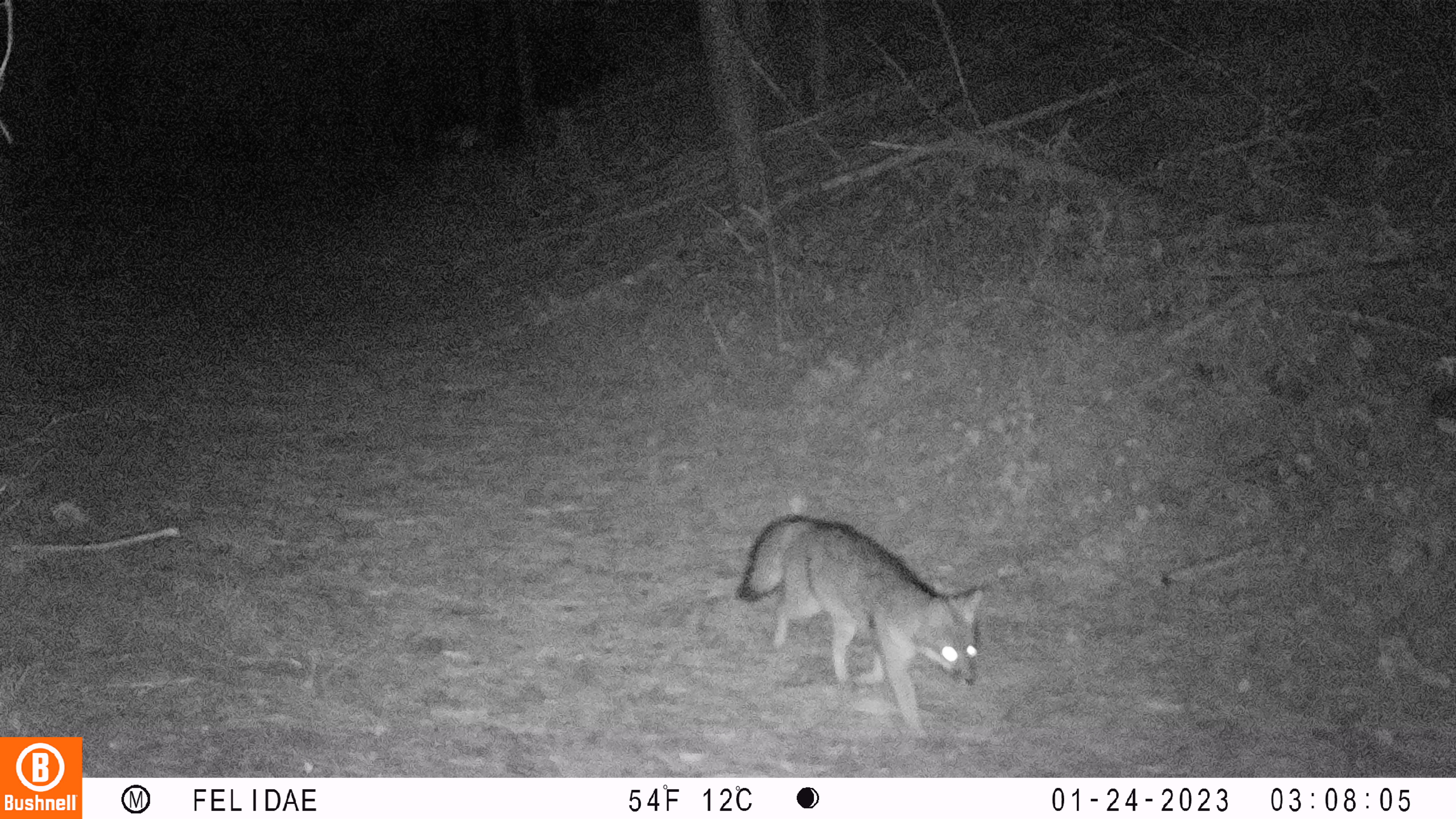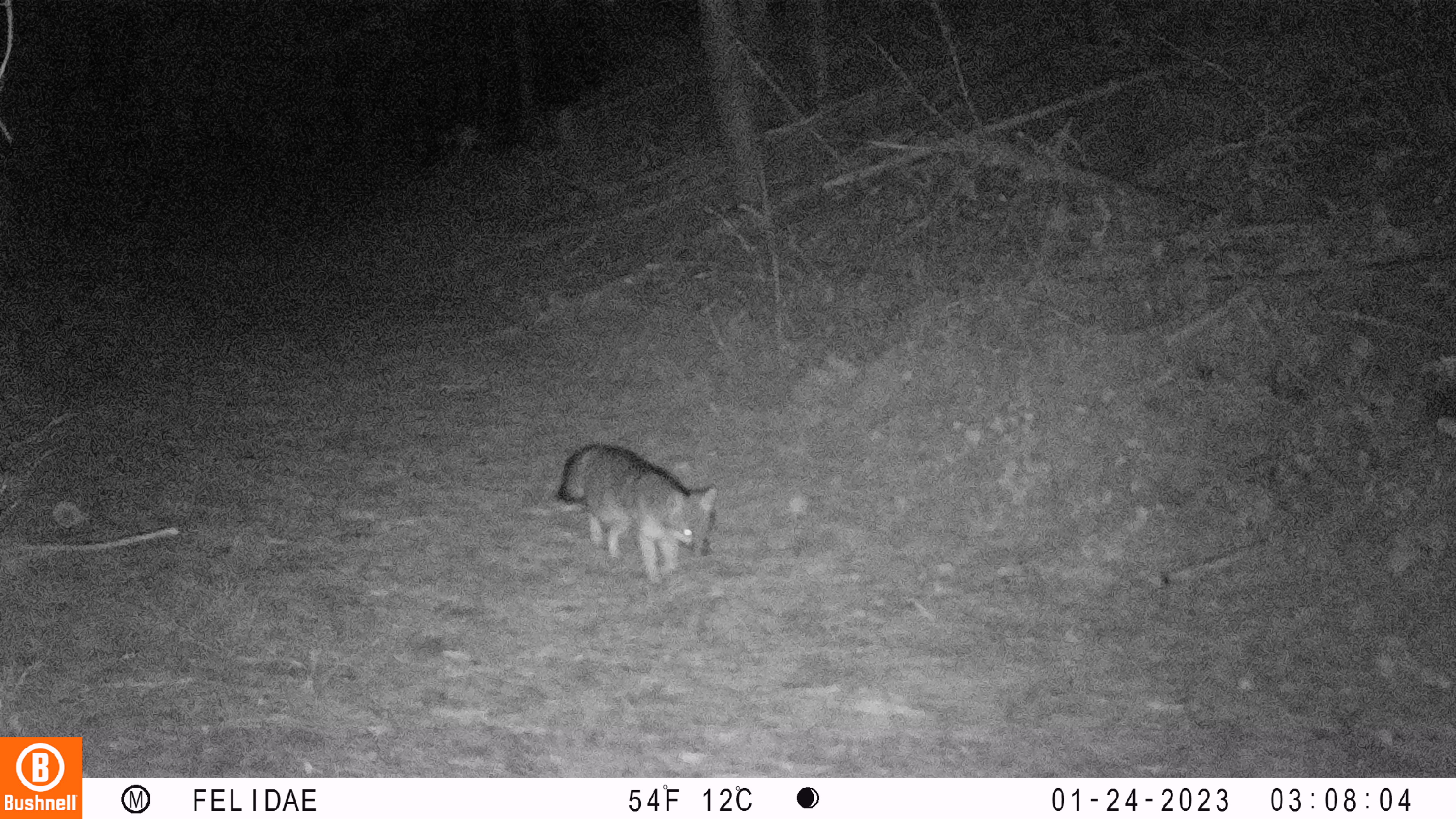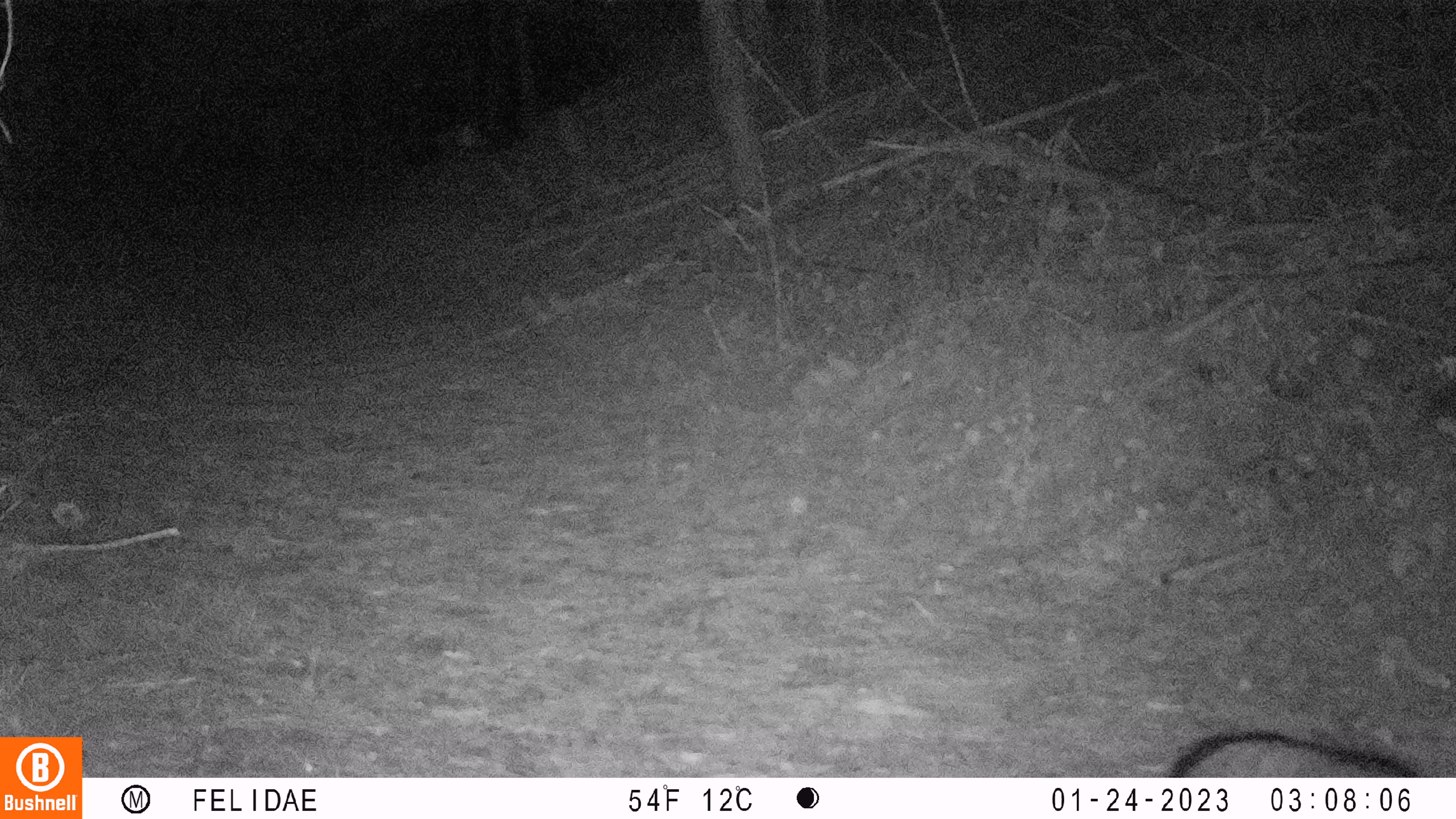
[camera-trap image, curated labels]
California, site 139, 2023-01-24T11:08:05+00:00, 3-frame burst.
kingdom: Animalia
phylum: Chordata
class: Mammalia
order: Carnivora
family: Canidae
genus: Urocyon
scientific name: Urocyon cinereoargenteus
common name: gray fox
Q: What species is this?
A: Gray fox (Urocyon cinereoargenteus).